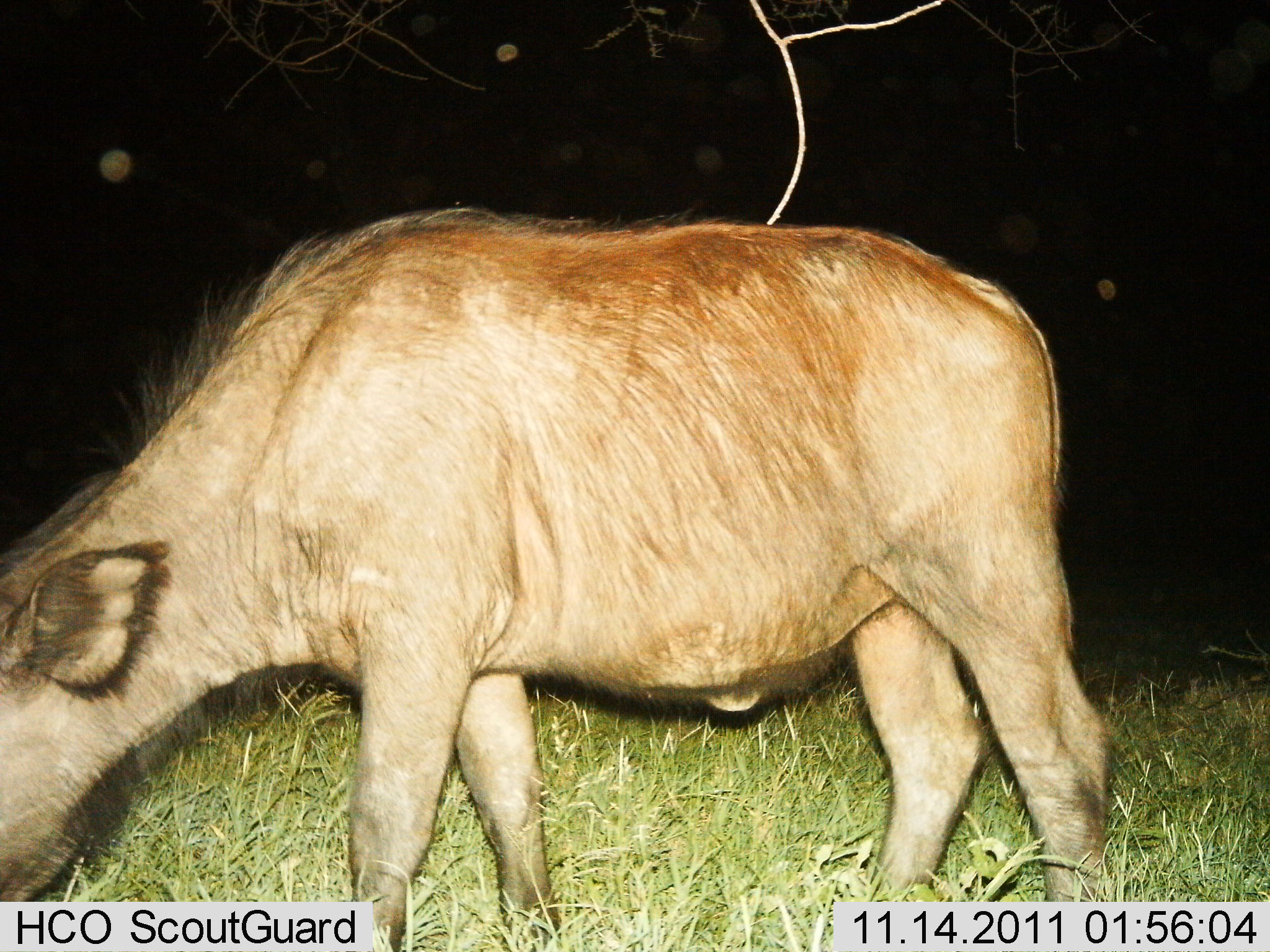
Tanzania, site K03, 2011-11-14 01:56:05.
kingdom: Animalia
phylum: Chordata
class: Mammalia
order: Artiodactyla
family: Bovidae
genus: Alcelaphus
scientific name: Alcelaphus buselaphus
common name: hartebeest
Hartebeest (Alcelaphus buselaphus), count 1. Behavior (volunteer vote fractions): standing 60%, resting 0%, moving 0%, interacting 0%. Young present (vote fraction): 0%. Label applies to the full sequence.